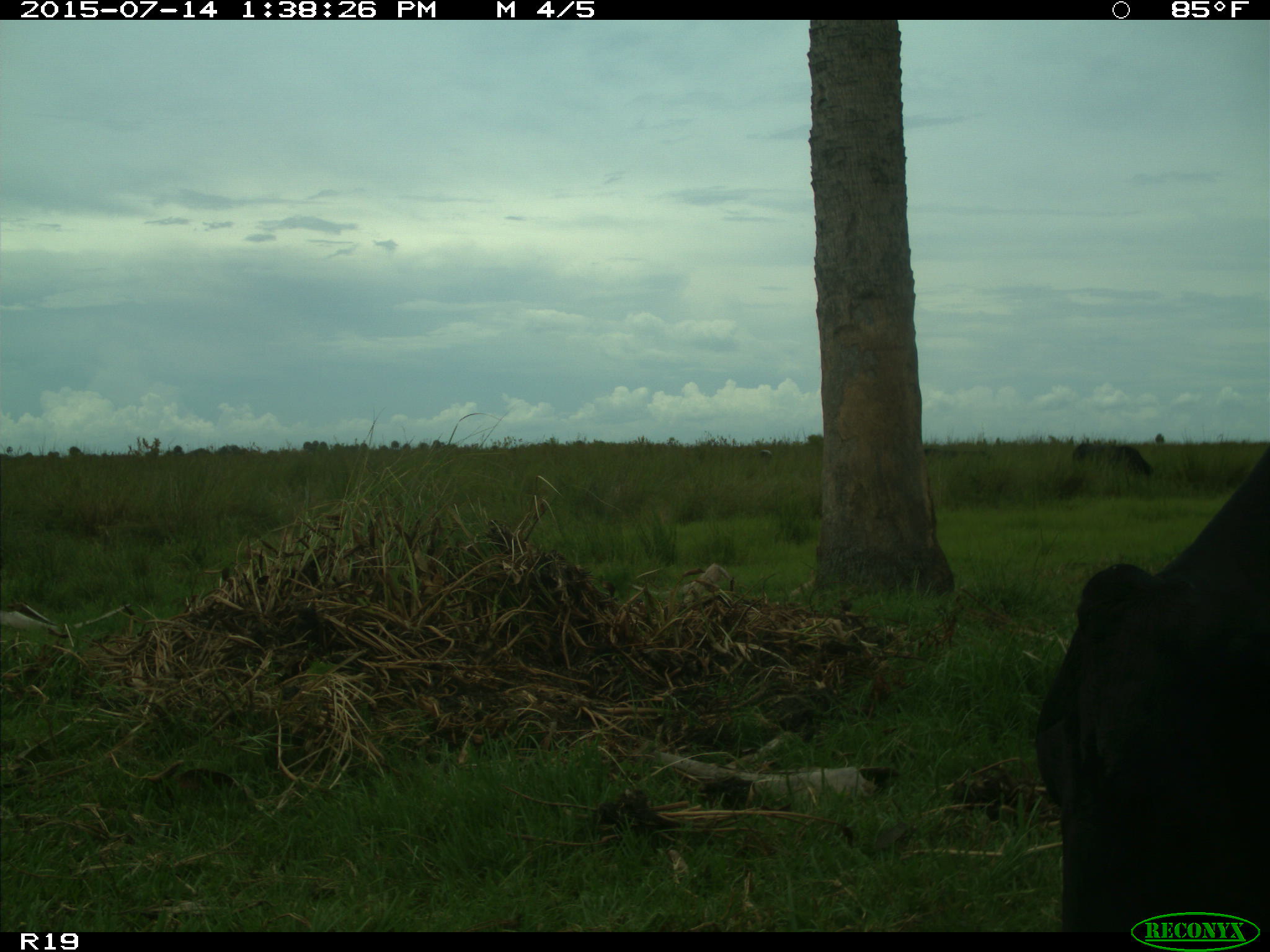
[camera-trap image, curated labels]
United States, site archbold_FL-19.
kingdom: Animalia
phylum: Chordata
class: Mammalia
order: Artiodactyla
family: Bovidae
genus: Bos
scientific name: Bos taurus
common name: domestic cow